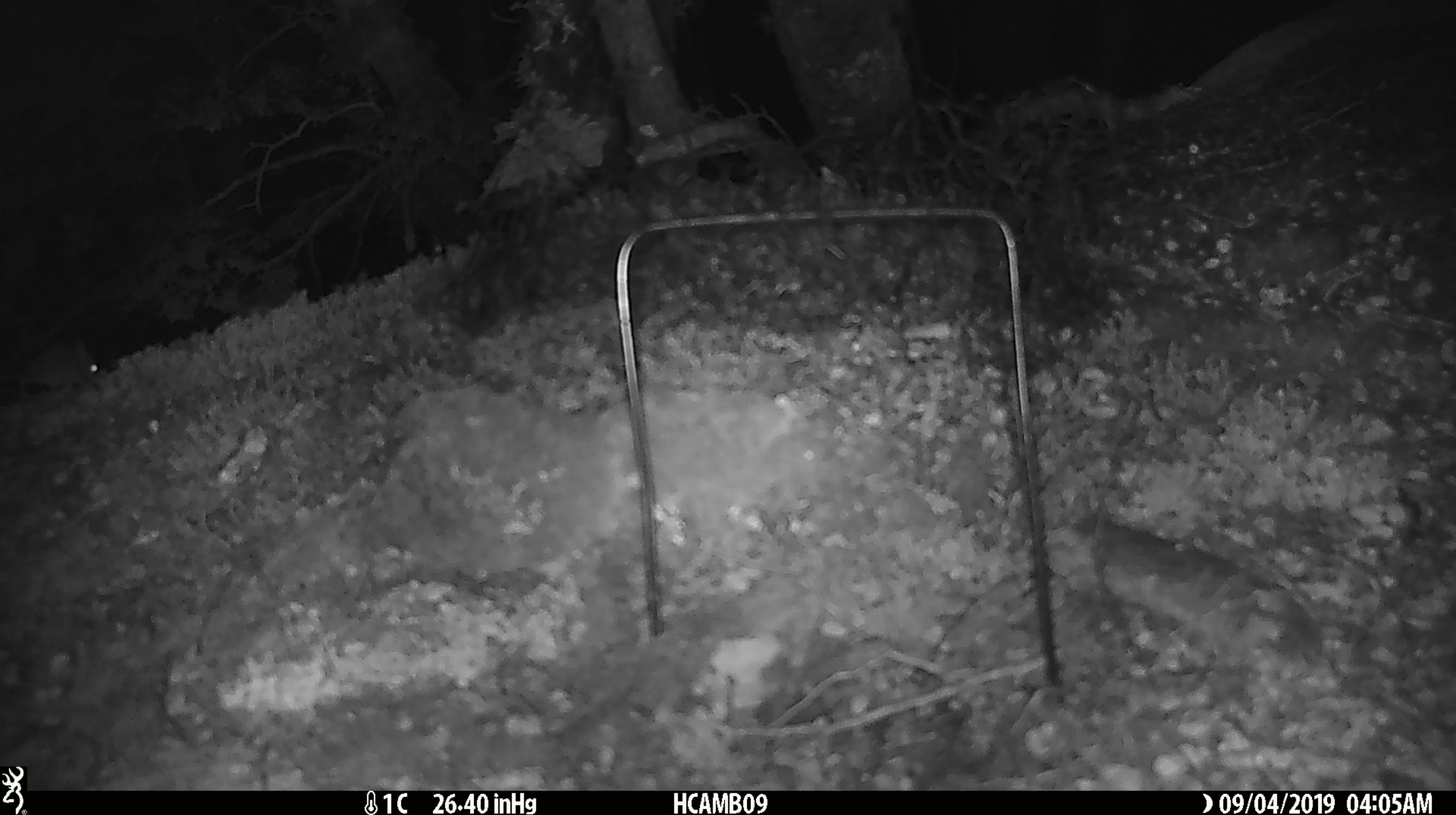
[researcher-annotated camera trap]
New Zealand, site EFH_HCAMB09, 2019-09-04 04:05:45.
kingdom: Animalia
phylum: Chordata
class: Mammalia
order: Rodentia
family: Muridae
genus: Mus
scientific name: Mus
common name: mouse